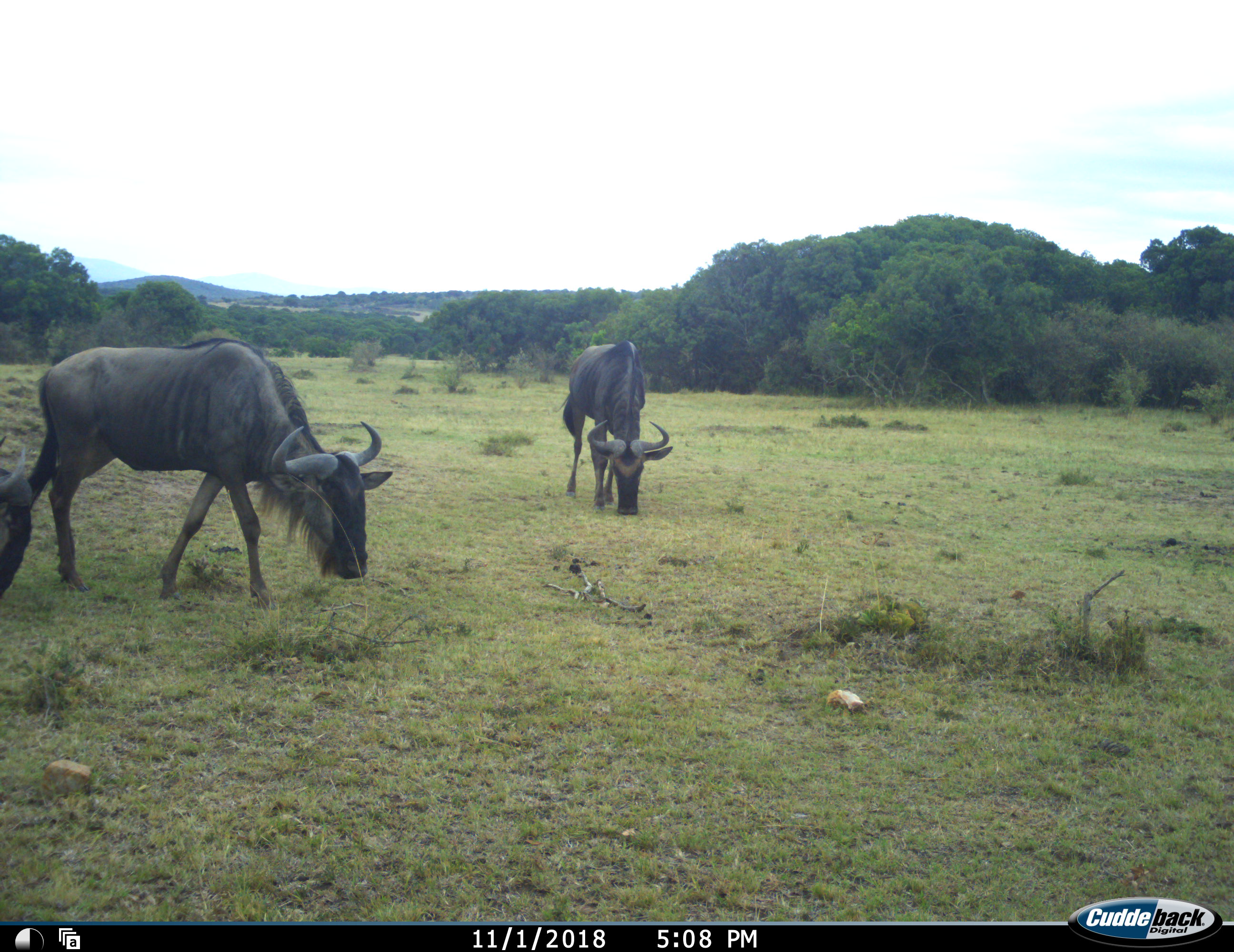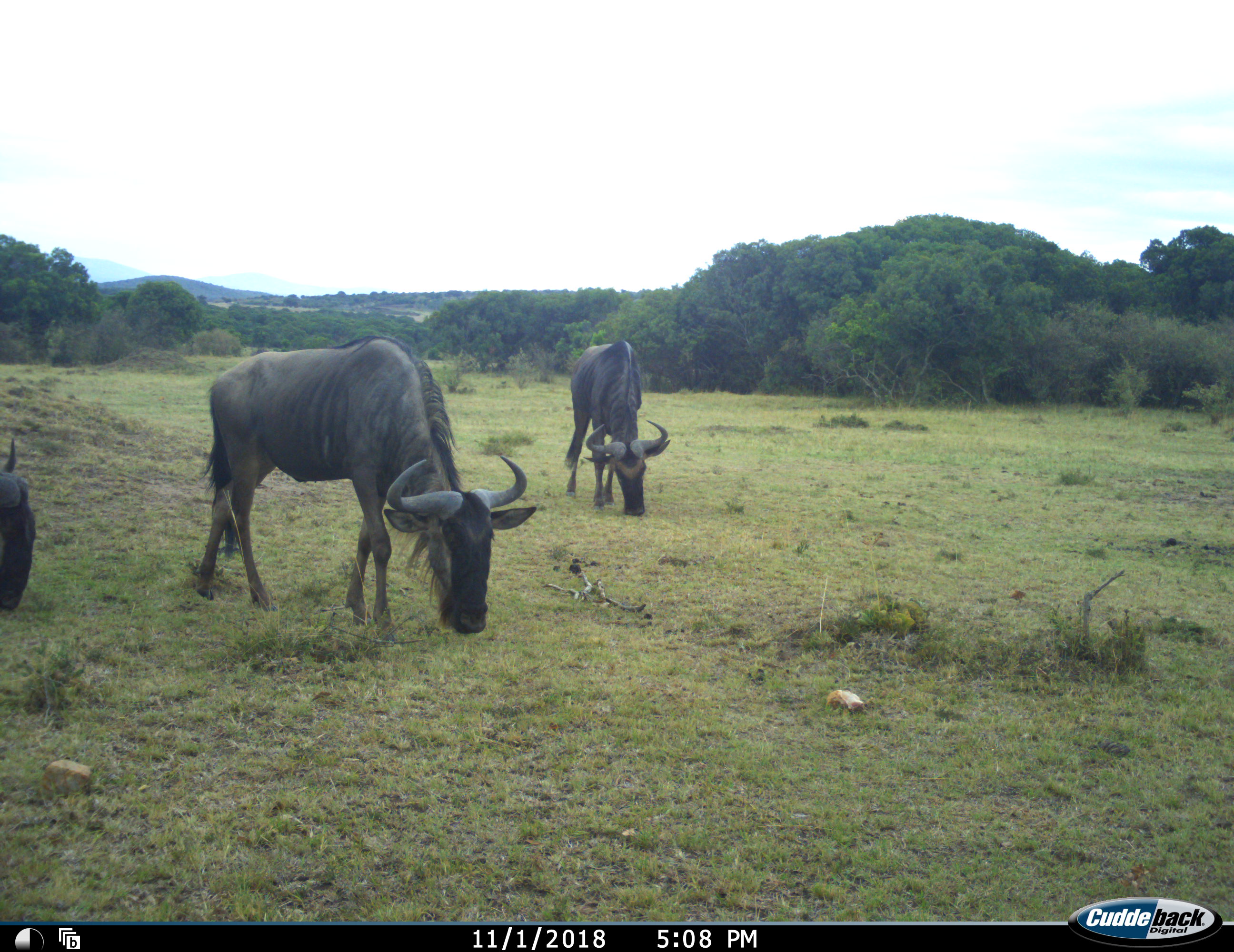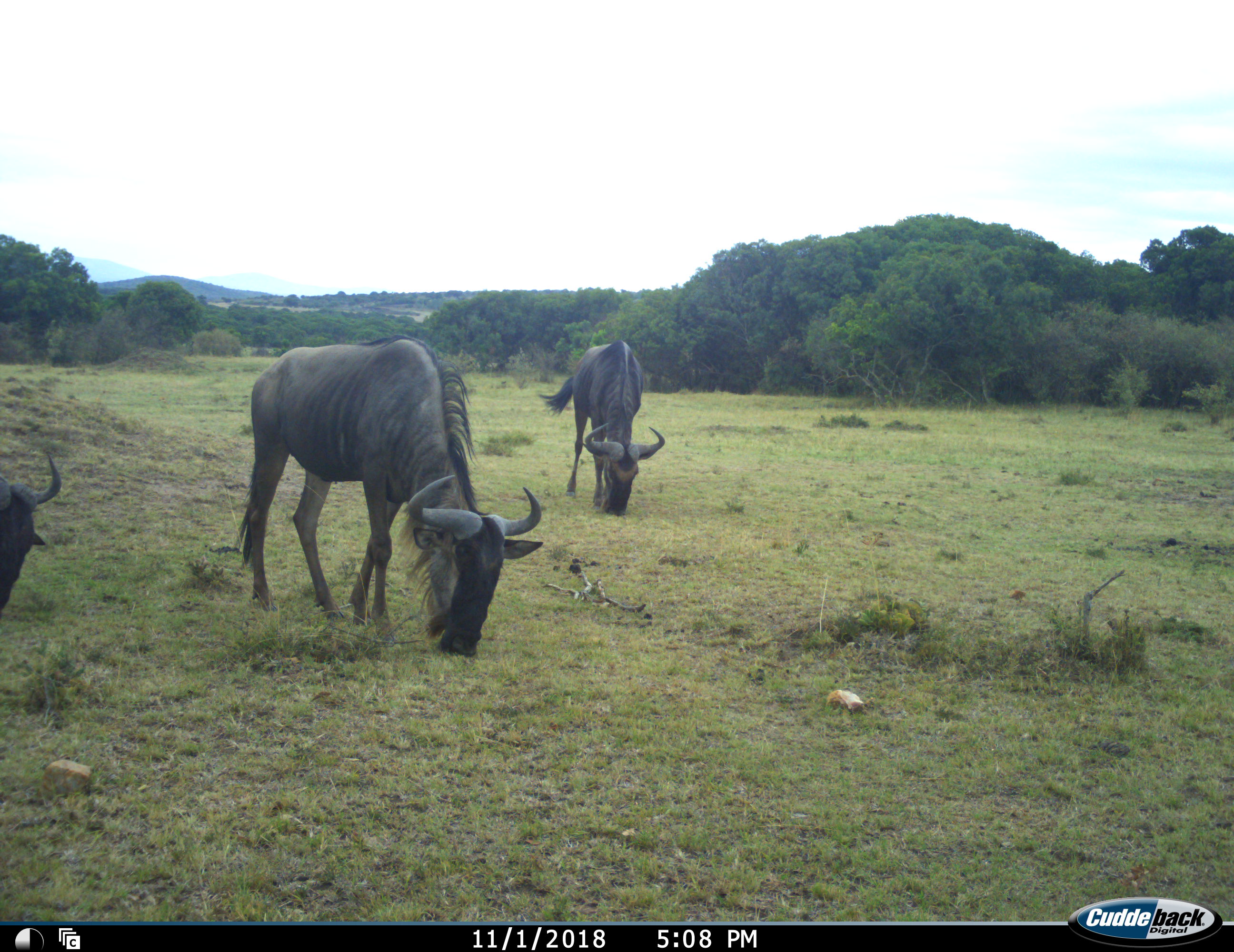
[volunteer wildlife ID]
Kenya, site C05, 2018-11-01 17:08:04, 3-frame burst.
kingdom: Animalia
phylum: Chordata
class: Mammalia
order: Artiodactyla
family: Bovidae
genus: Connochaetes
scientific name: Connochaetes taurinus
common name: common wildebeest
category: wildebeest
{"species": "wildebeest (common wildebeest) (Connochaetes taurinus)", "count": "3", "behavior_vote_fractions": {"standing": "10%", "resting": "0%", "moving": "20%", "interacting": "0%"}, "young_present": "0%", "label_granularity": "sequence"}